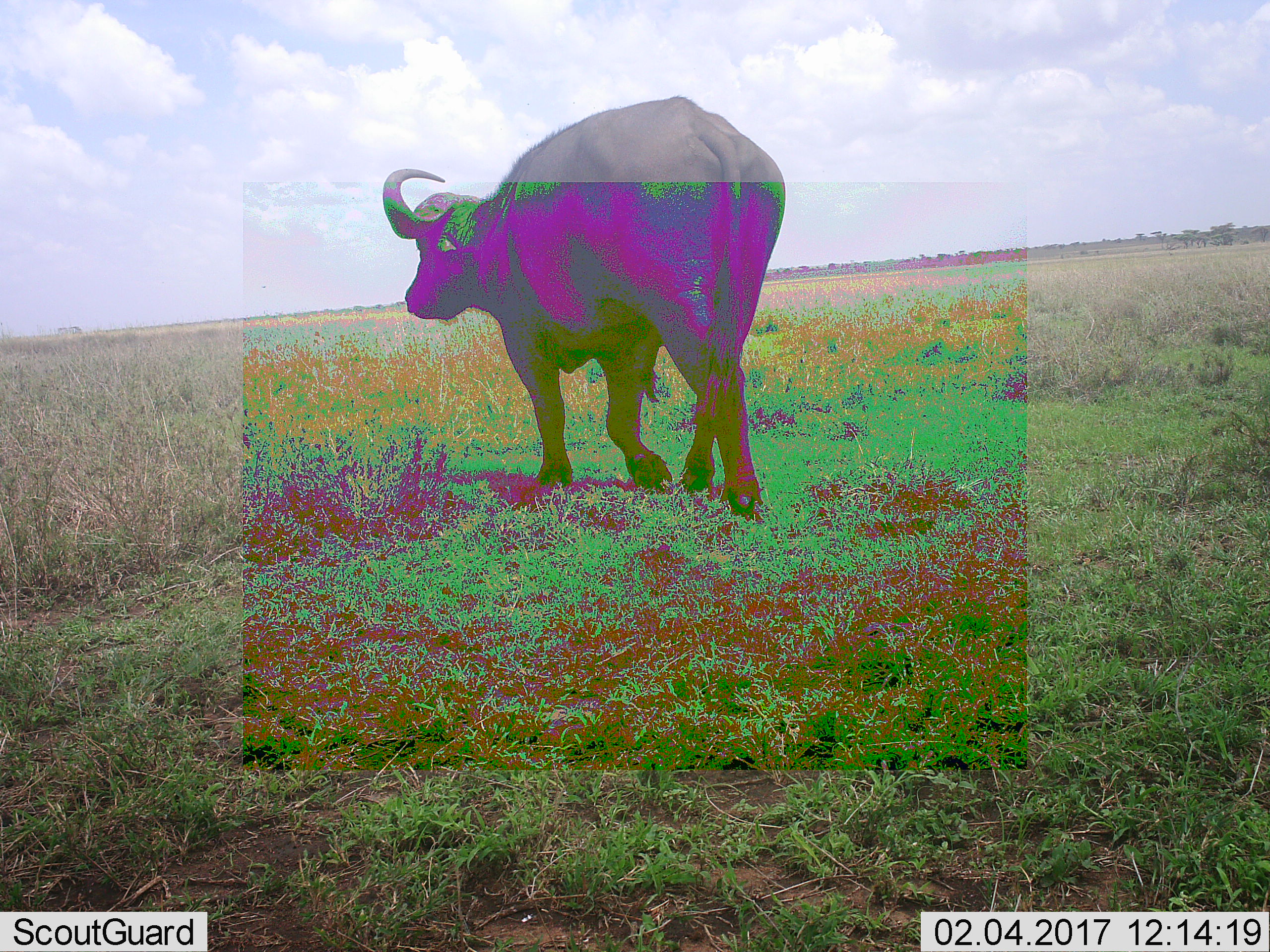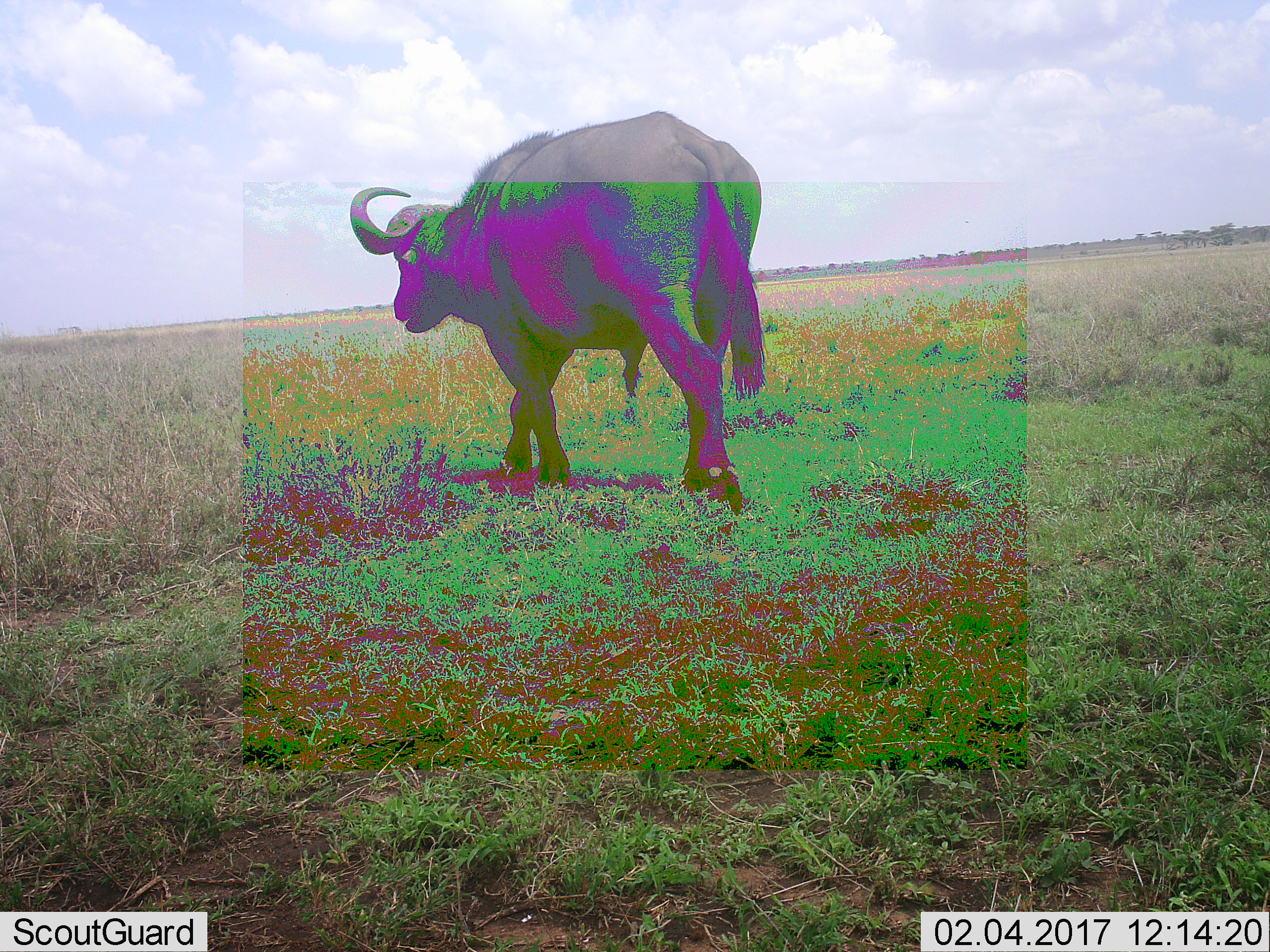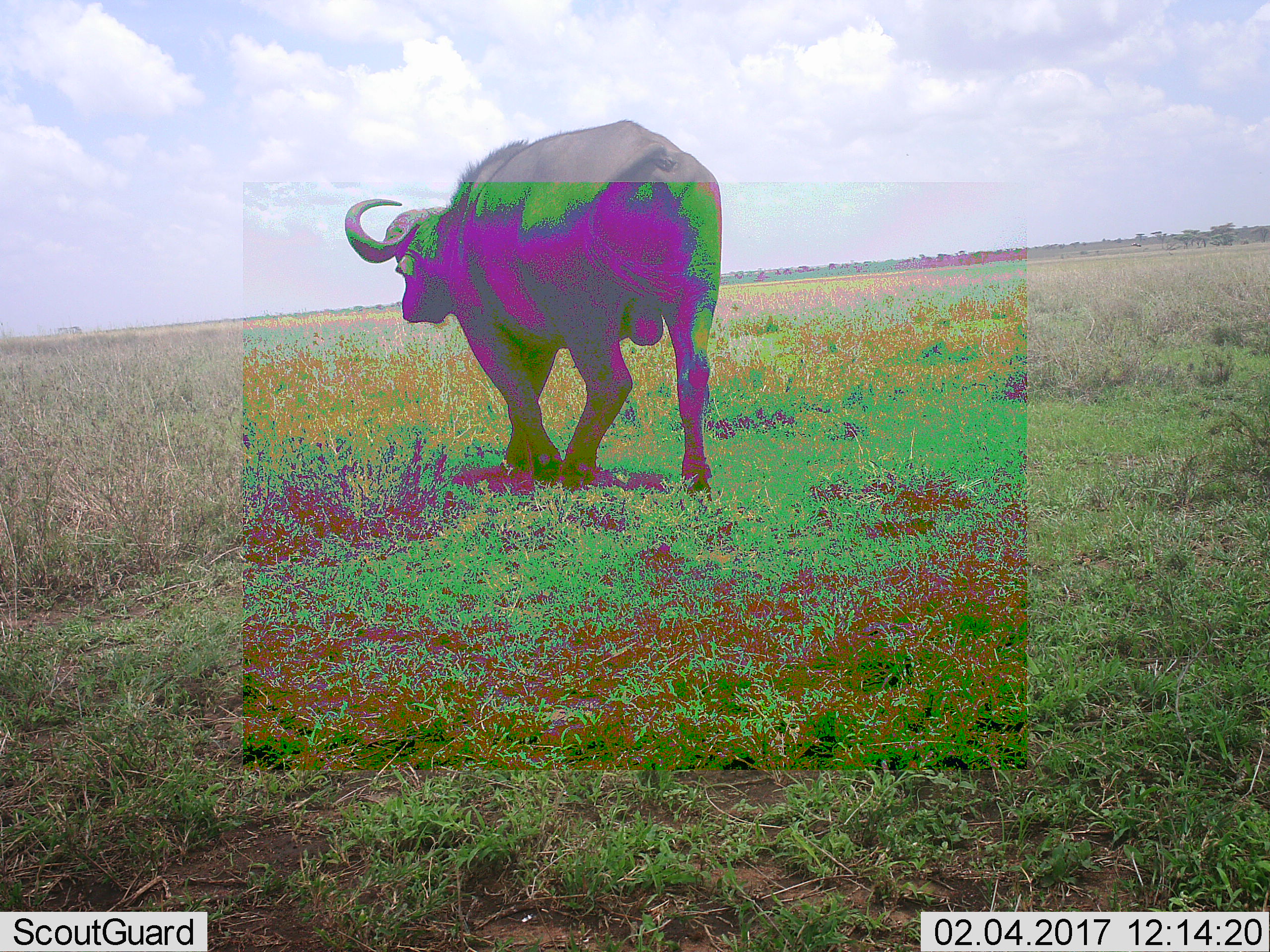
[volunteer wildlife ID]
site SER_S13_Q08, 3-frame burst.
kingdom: Animalia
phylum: Chordata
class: Mammalia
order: Artiodactyla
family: Bovidae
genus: Syncerus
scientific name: Syncerus caffer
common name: african buffalo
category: buffalo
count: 1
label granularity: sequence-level